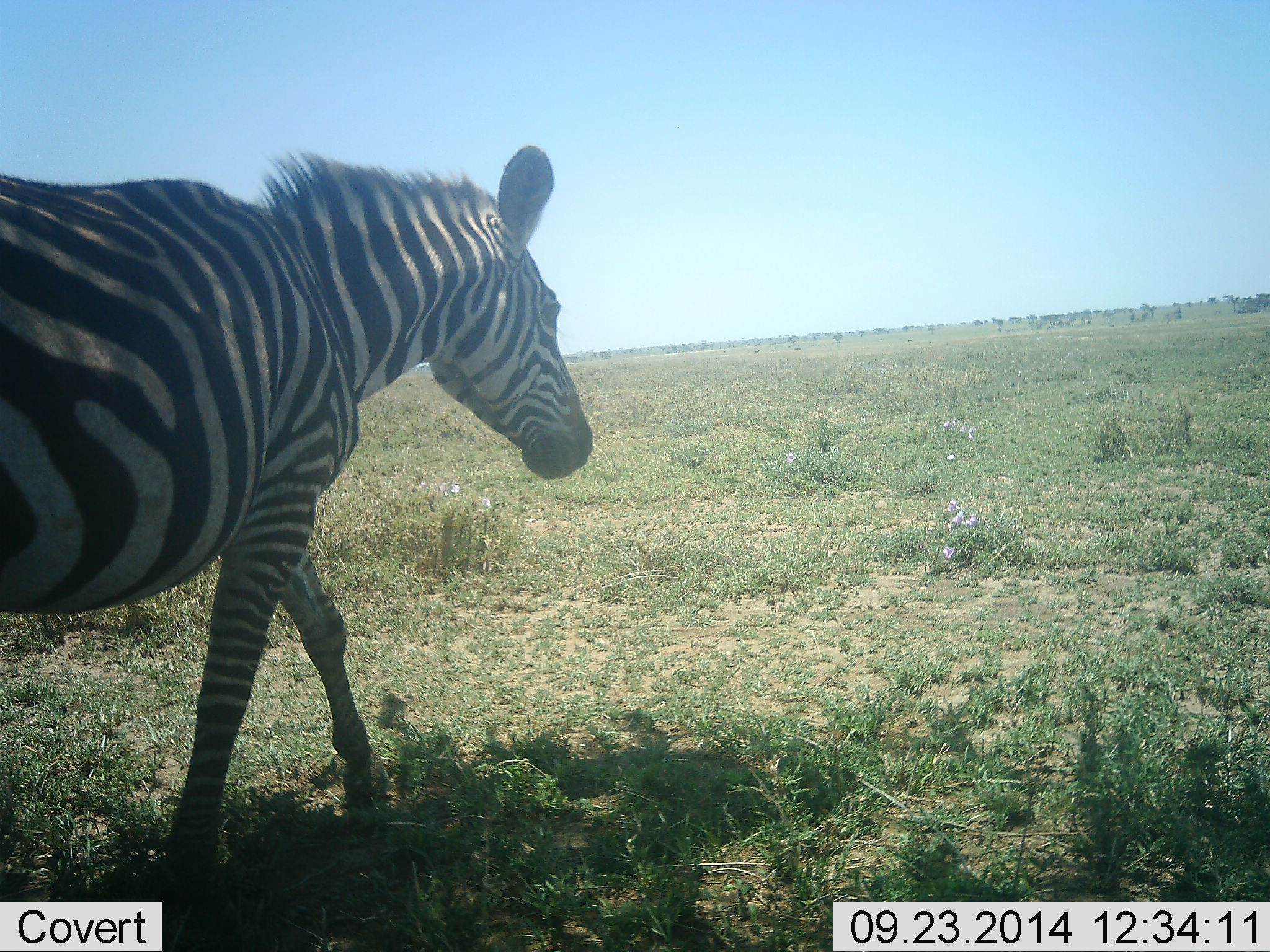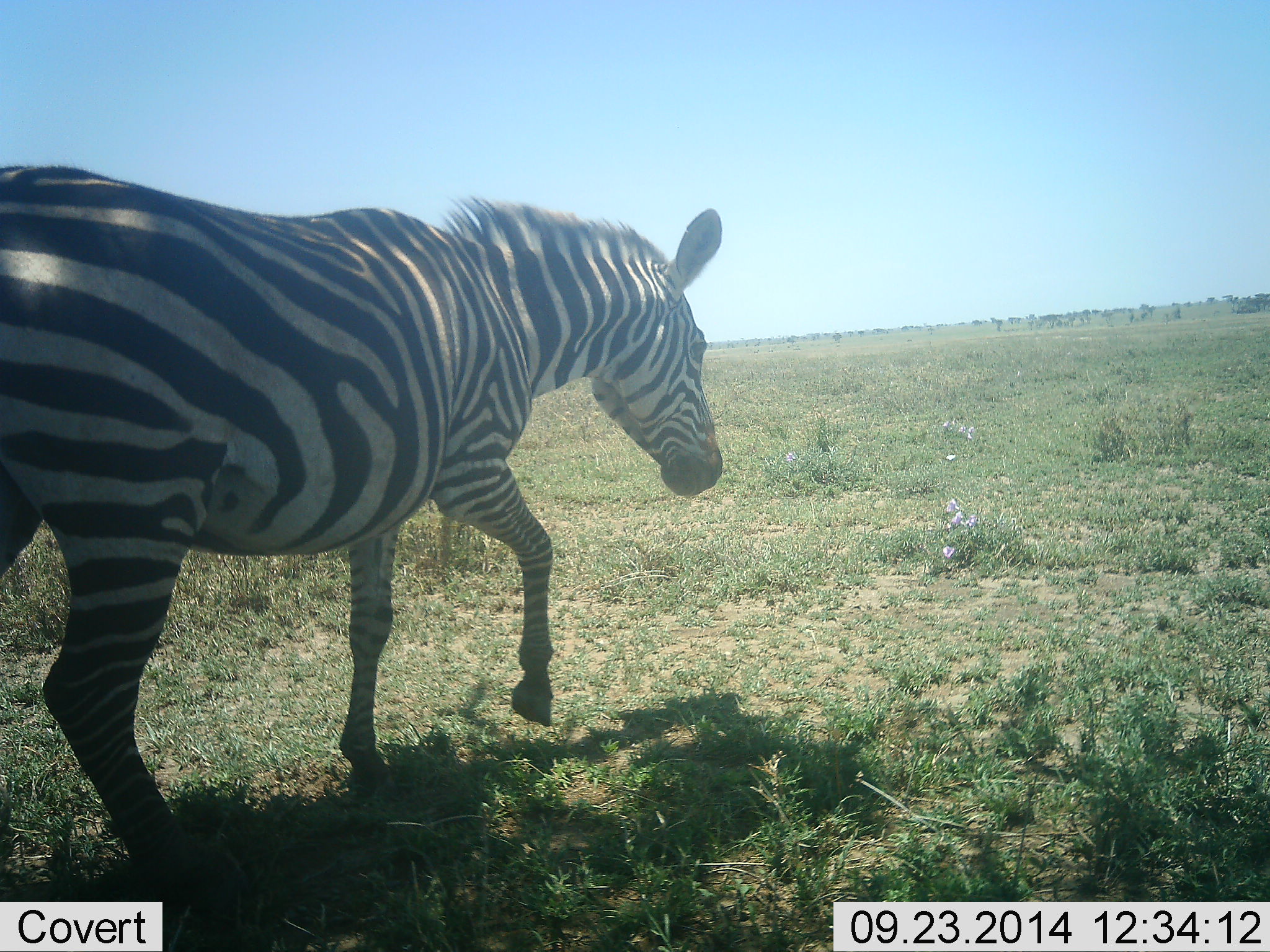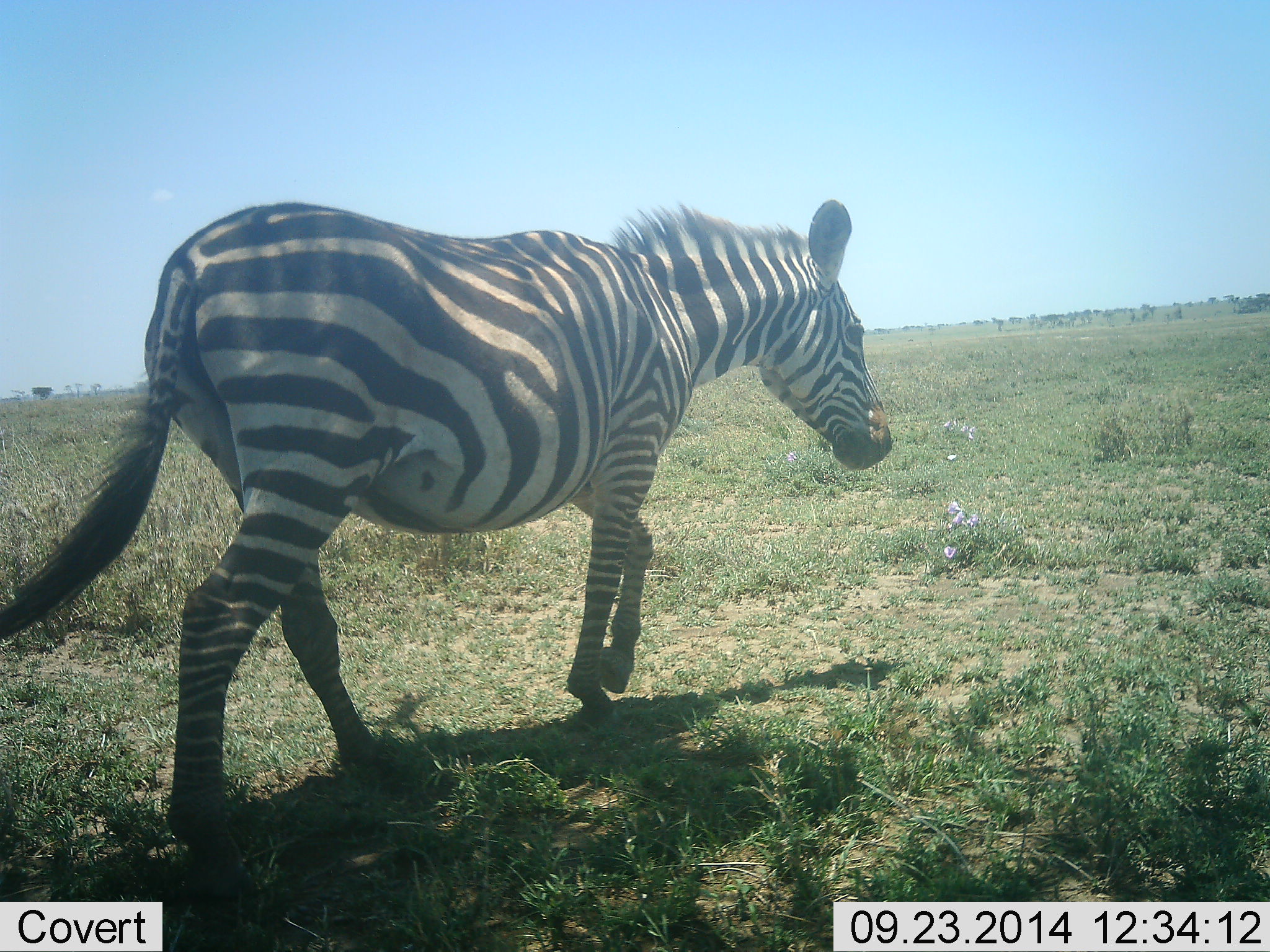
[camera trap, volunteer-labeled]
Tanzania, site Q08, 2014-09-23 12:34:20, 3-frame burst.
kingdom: Animalia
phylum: Chordata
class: Mammalia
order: Perissodactyla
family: Equidae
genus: Equus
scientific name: Equus quagga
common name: plains zebra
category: zebra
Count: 1.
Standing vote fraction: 0%.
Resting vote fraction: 0%.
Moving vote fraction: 100%.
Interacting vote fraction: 0%.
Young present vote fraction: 0%.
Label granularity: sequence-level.